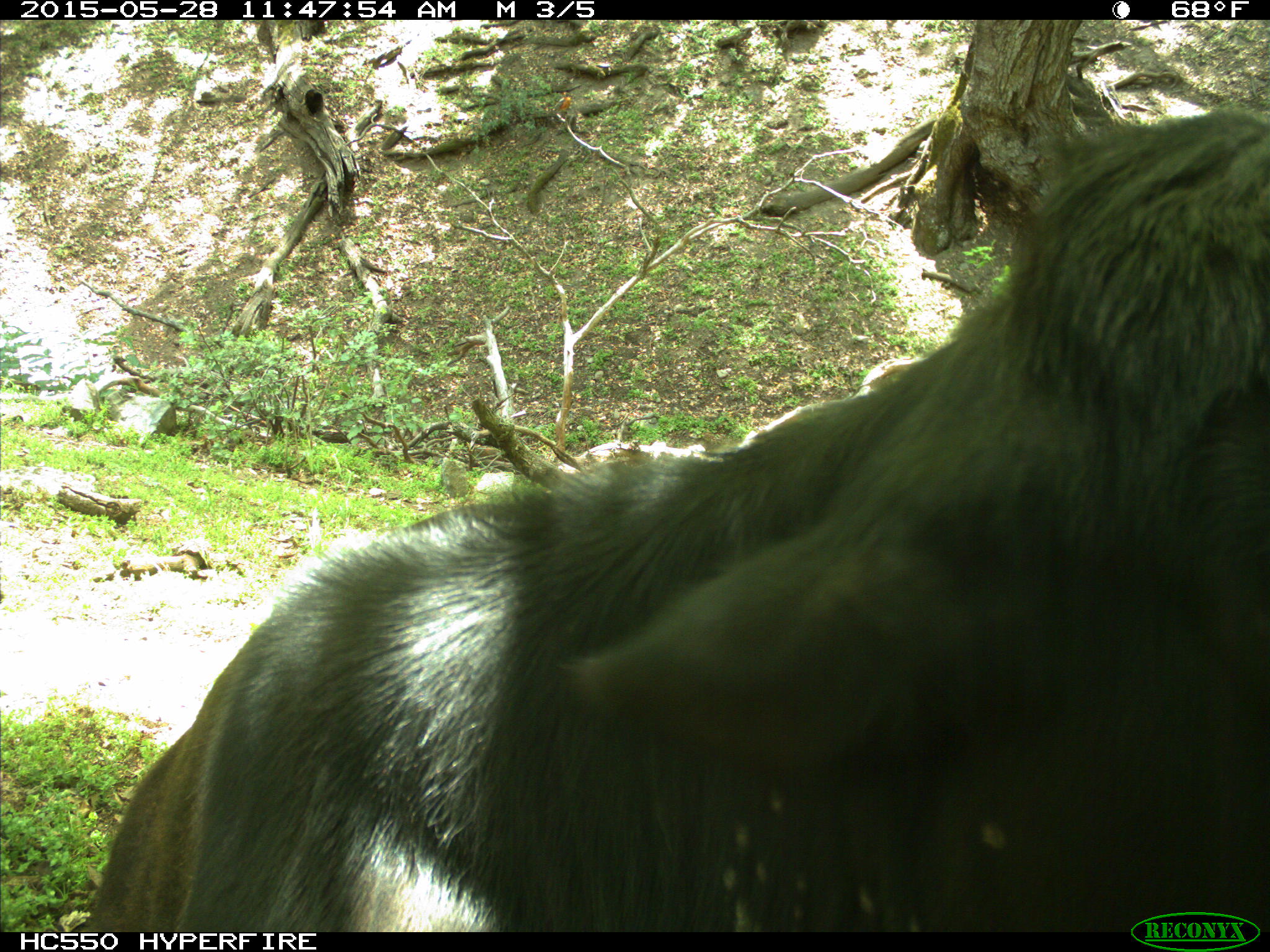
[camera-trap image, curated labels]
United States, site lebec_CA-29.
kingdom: Animalia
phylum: Chordata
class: Mammalia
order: Artiodactyla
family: Bovidae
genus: Bos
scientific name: Bos taurus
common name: domestic cow